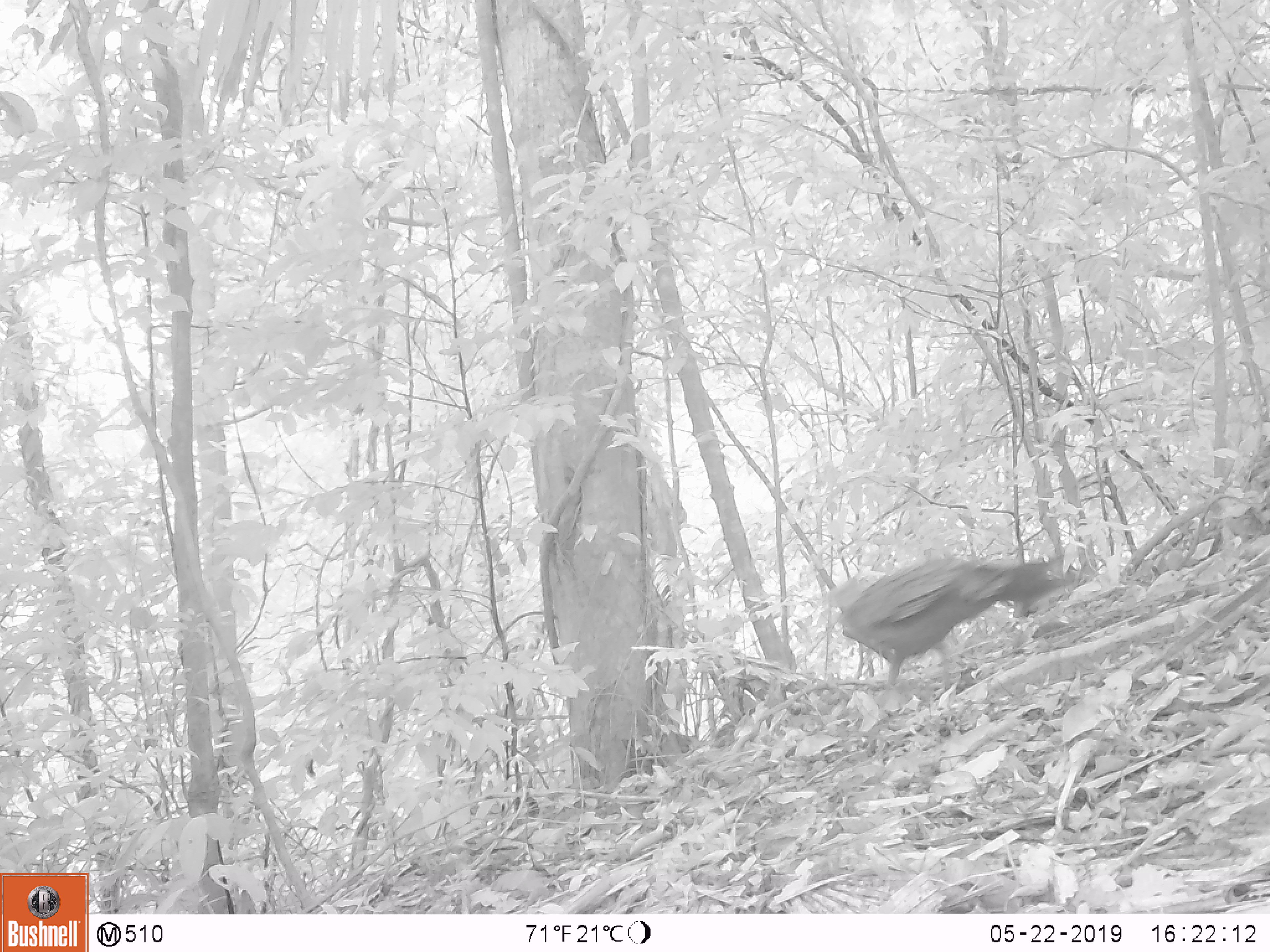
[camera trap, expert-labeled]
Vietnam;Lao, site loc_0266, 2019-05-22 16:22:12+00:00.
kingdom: Animalia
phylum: Chordata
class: Aves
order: Galliformes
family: Phasianidae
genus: Polyplectron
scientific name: Polyplectron bicalcaratum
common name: gray peacock-pheasant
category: grey peacock pheasant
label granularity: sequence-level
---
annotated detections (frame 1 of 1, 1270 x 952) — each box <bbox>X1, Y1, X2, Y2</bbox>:
grey peacock pheasant: <bbox>827, 555, 1078, 691</bbox>